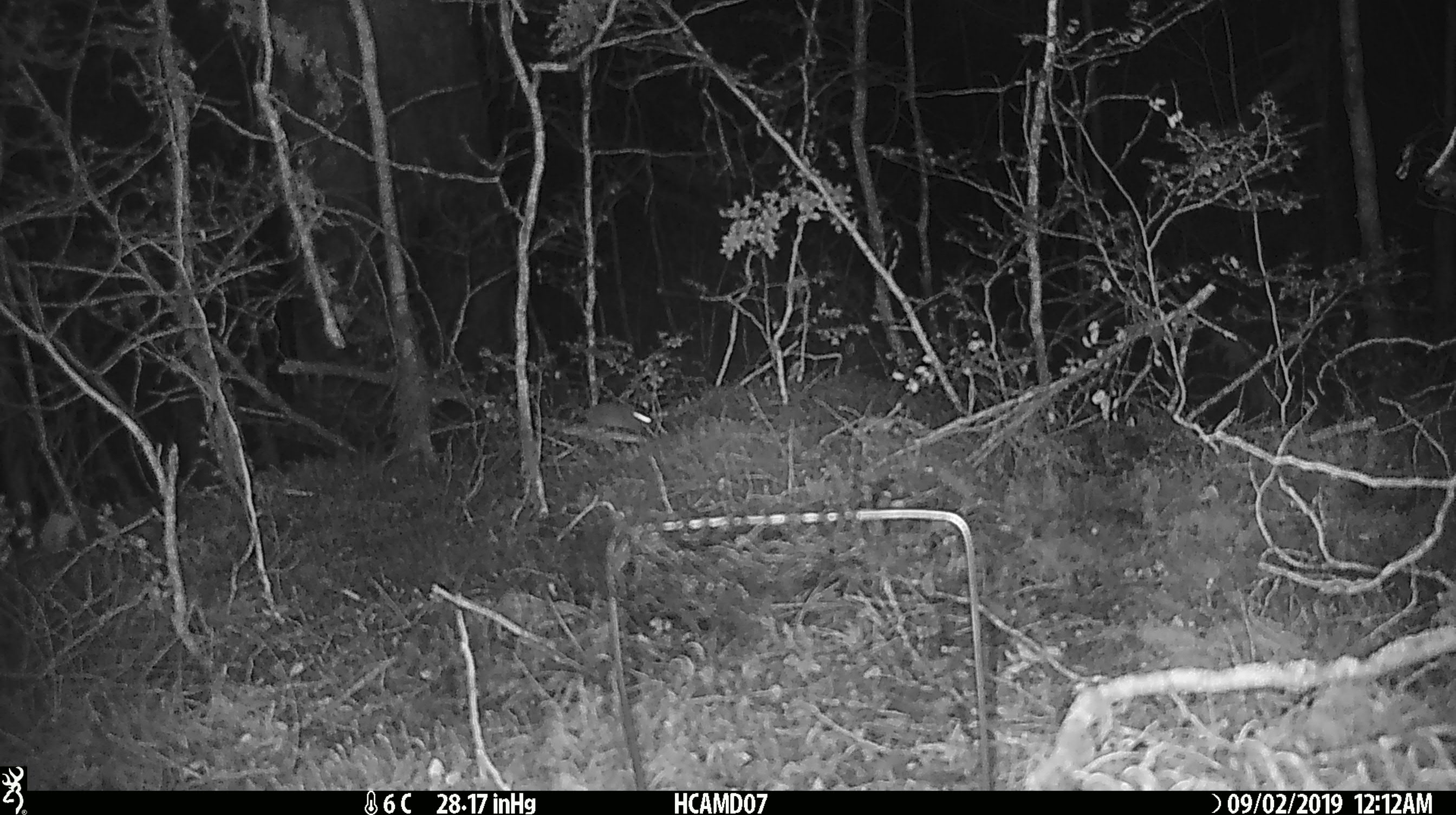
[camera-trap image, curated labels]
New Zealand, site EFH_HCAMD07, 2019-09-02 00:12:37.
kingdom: Animalia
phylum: Chordata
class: Mammalia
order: Rodentia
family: Muridae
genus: Mus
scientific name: Mus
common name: mouse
Mouse (Mus).